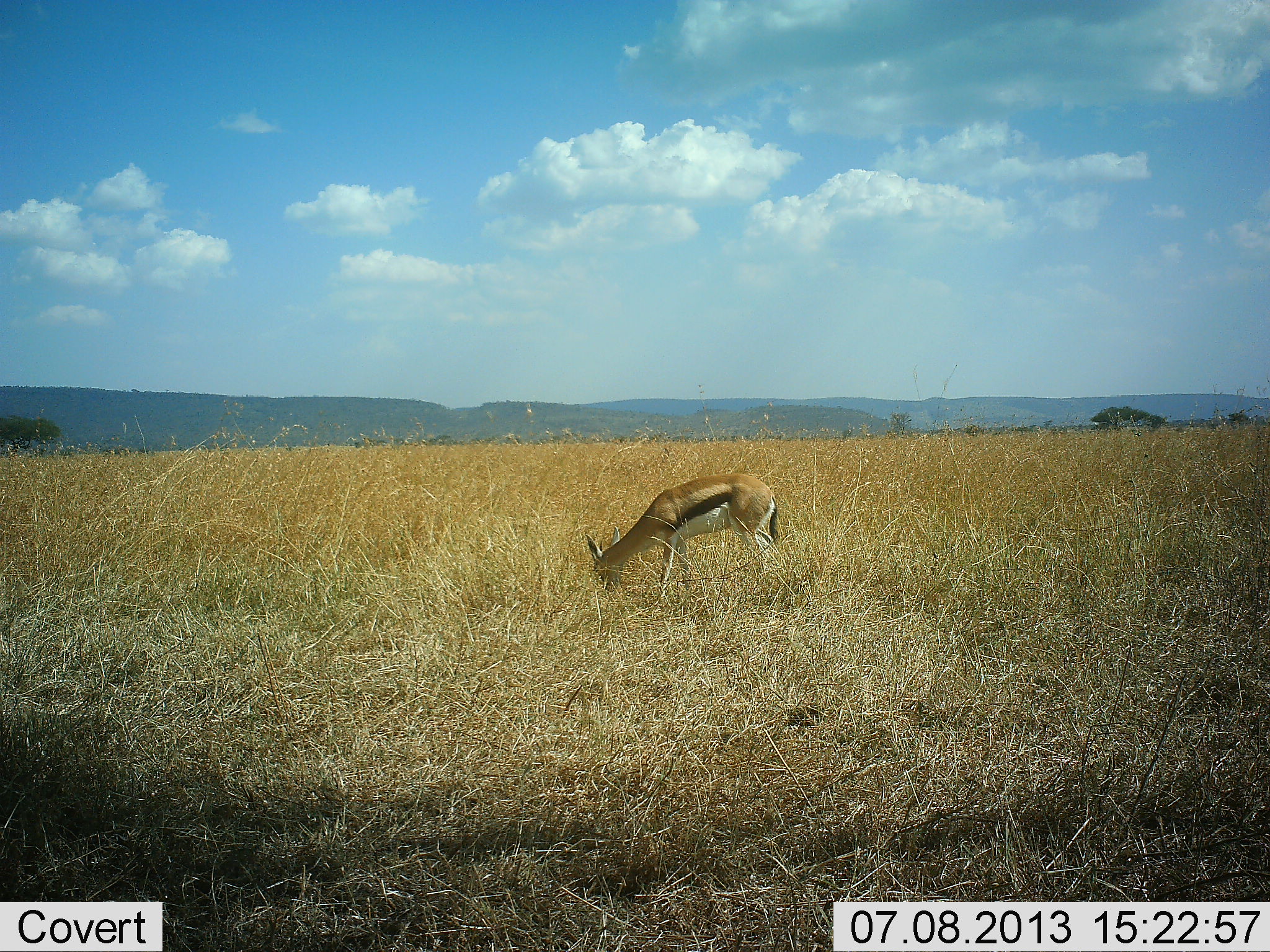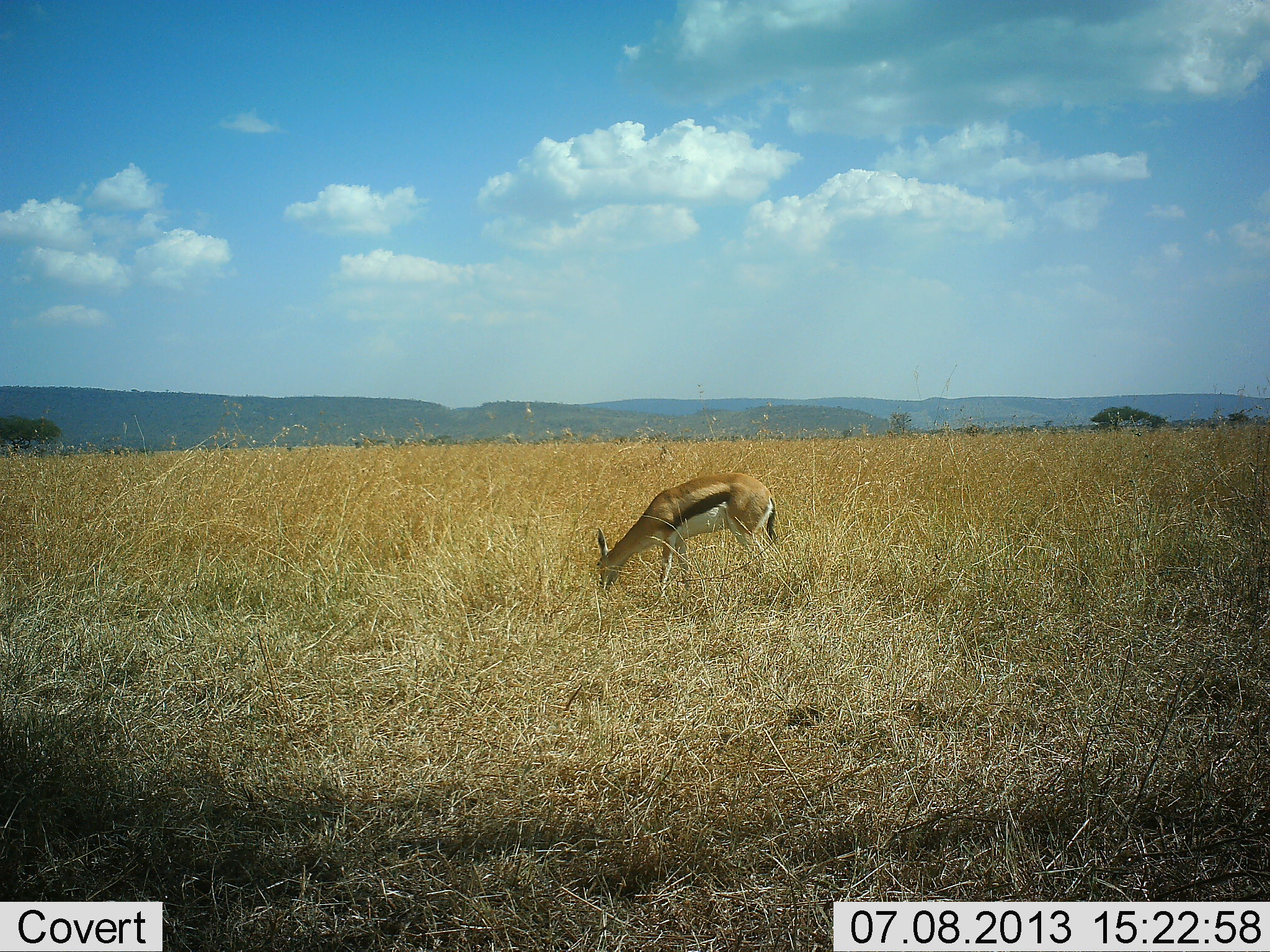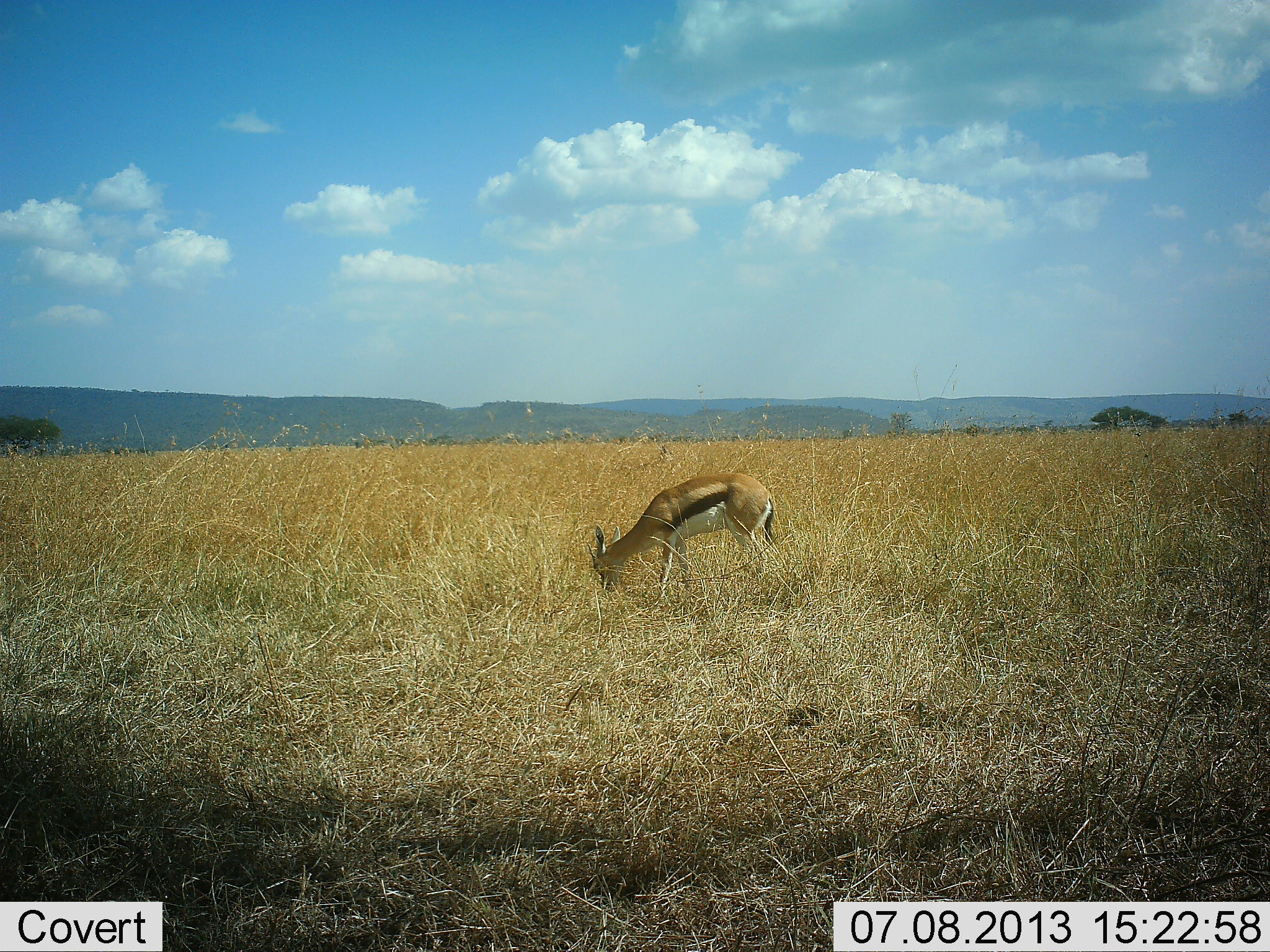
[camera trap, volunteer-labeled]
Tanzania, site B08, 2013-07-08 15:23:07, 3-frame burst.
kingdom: Animalia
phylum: Chordata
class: Mammalia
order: Artiodactyla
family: Bovidae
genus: Eudorcas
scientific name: Eudorcas thomsonii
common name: thomson's gazelle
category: gazellethomsons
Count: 1.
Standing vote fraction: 4%.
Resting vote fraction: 0%.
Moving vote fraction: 0%.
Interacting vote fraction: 0%.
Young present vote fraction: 0%.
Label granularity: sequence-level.